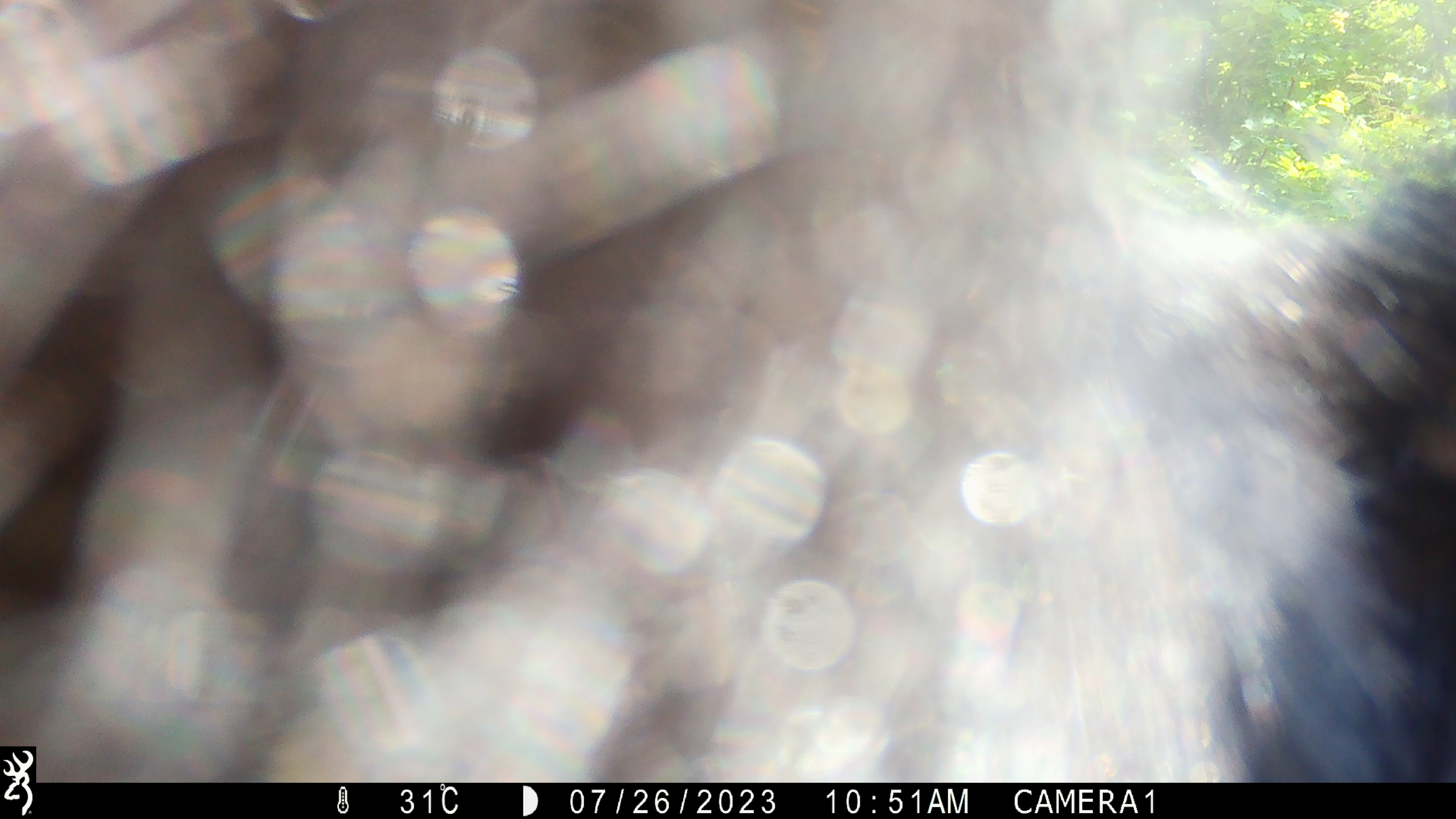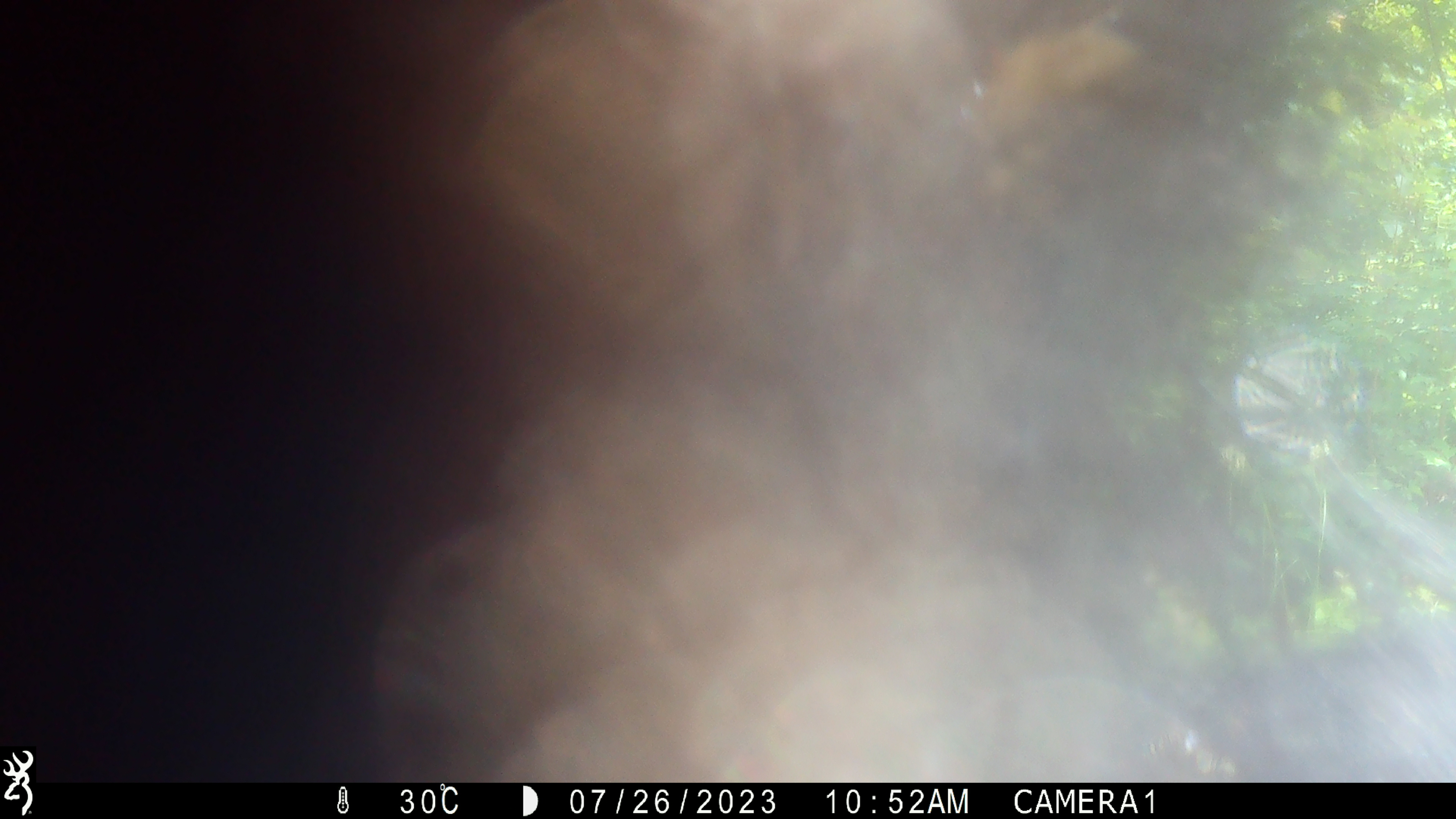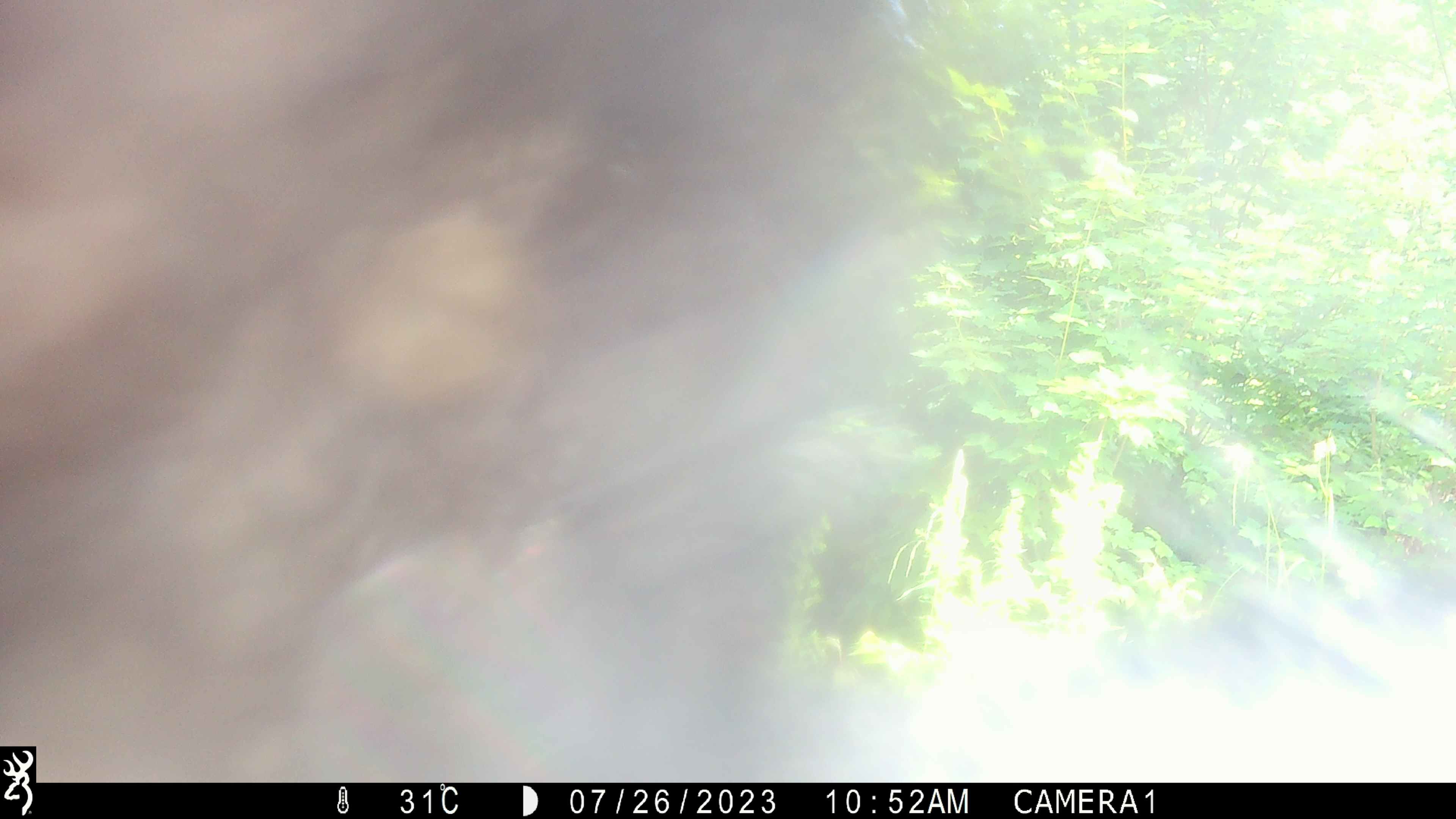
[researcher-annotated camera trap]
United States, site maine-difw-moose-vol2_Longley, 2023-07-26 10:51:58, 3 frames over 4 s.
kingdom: Animalia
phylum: Chordata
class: Mammalia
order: Carnivora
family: Ursidae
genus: Ursus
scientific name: Ursus americanus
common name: black bear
Black bear (Ursus americanus).